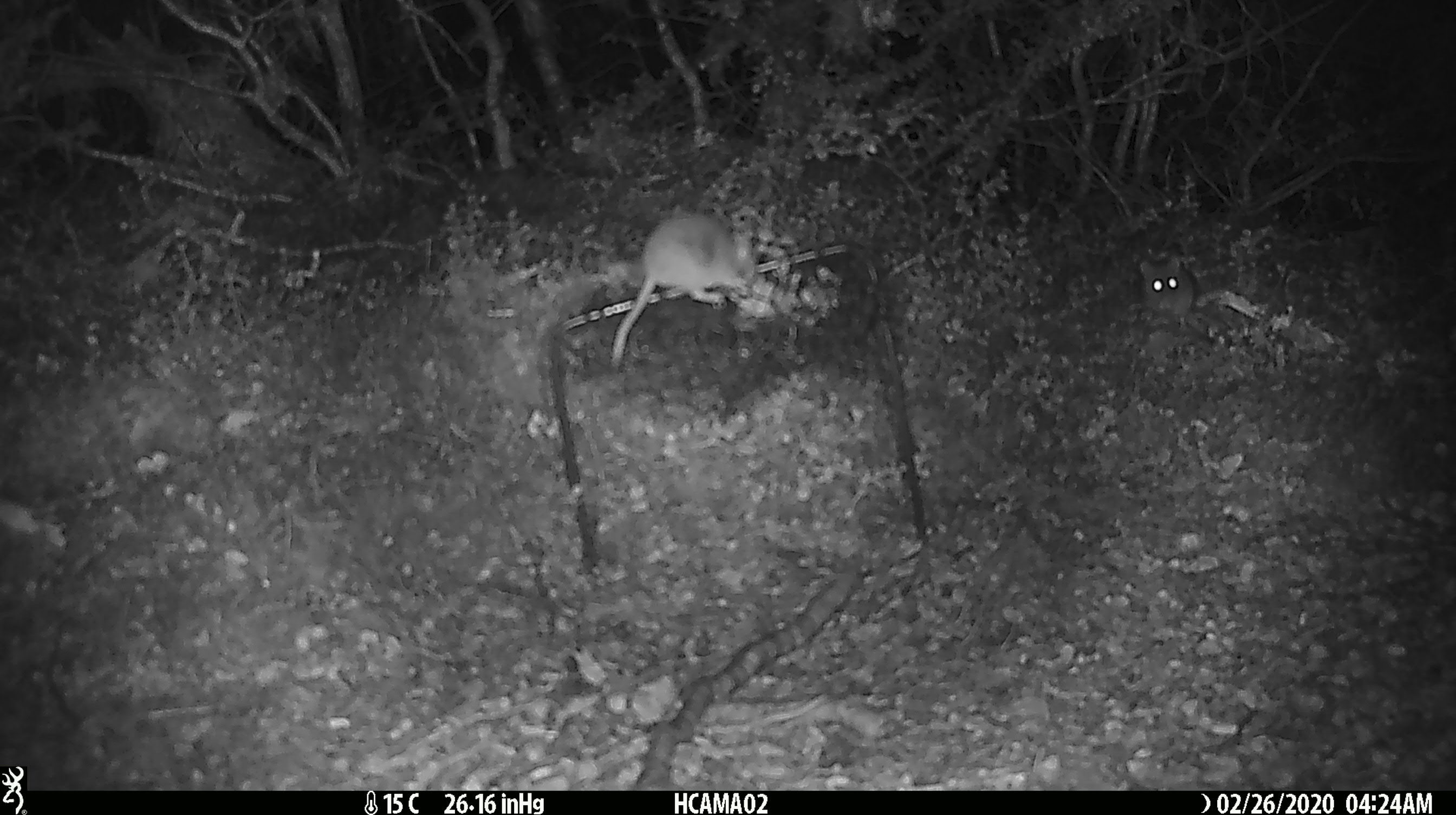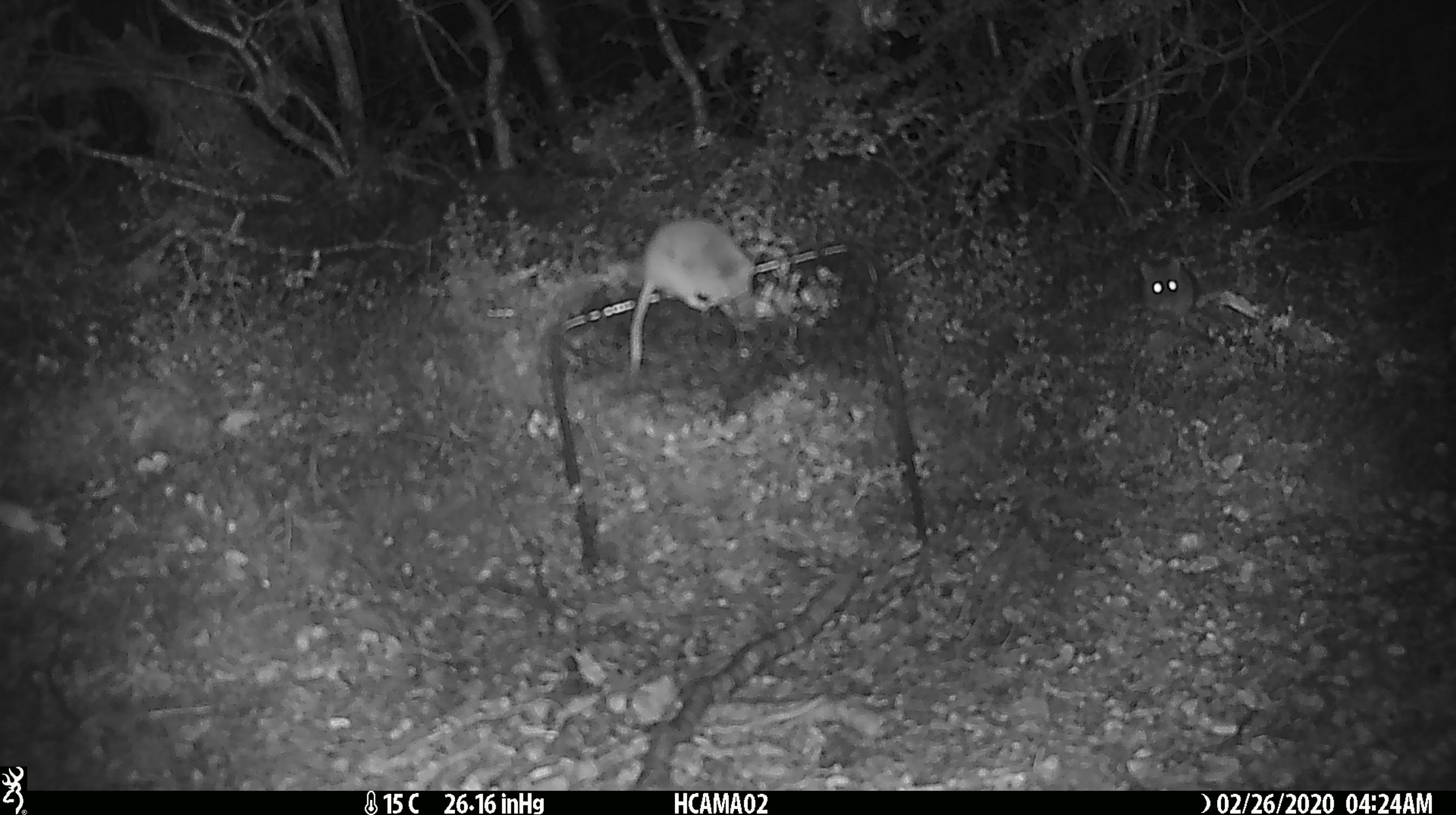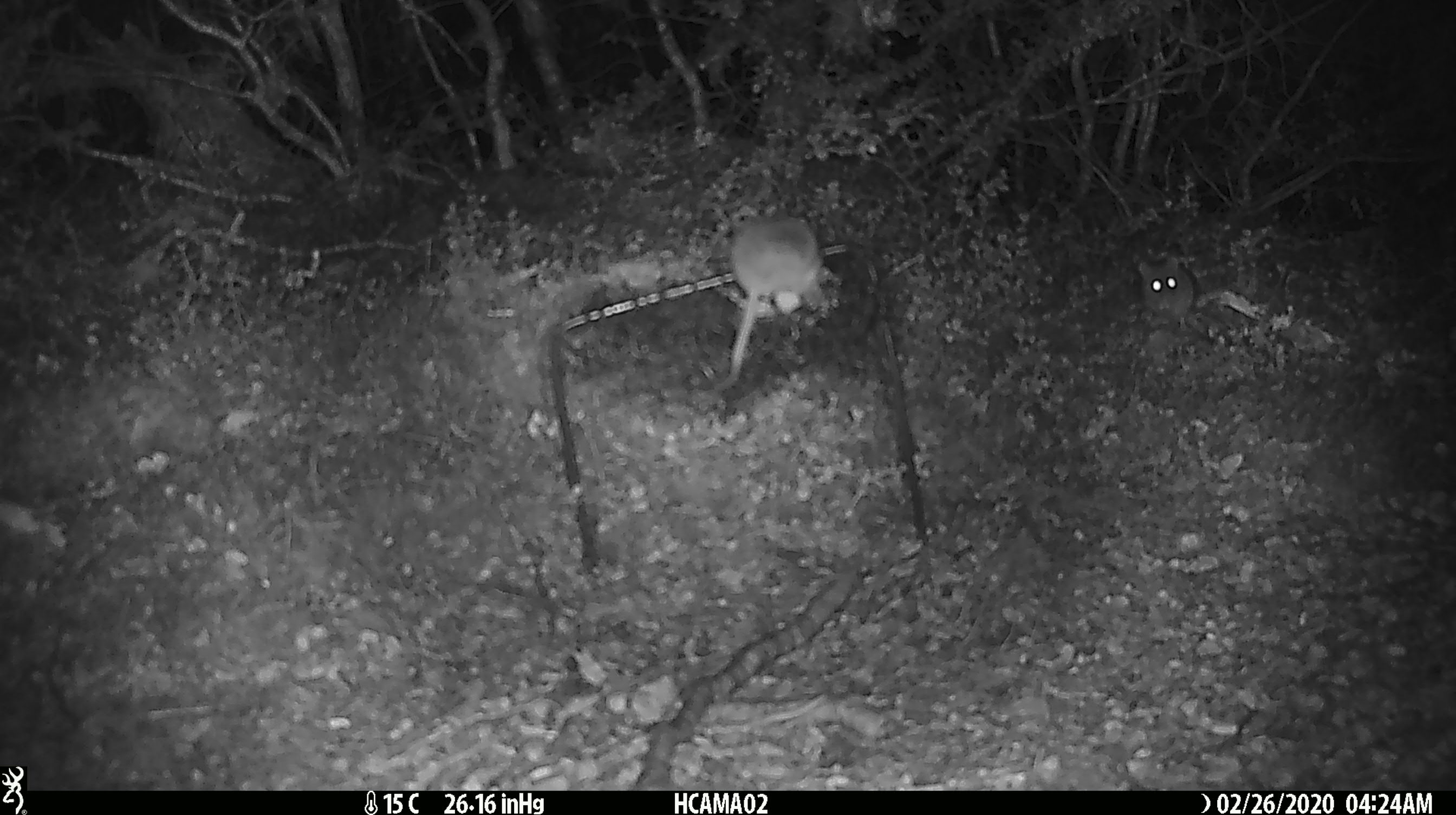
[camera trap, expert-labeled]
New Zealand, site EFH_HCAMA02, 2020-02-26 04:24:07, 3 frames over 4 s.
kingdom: Animalia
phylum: Chordata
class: Mammalia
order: Rodentia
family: Muridae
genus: Mus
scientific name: Mus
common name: mouse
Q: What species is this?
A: Mouse (Mus).